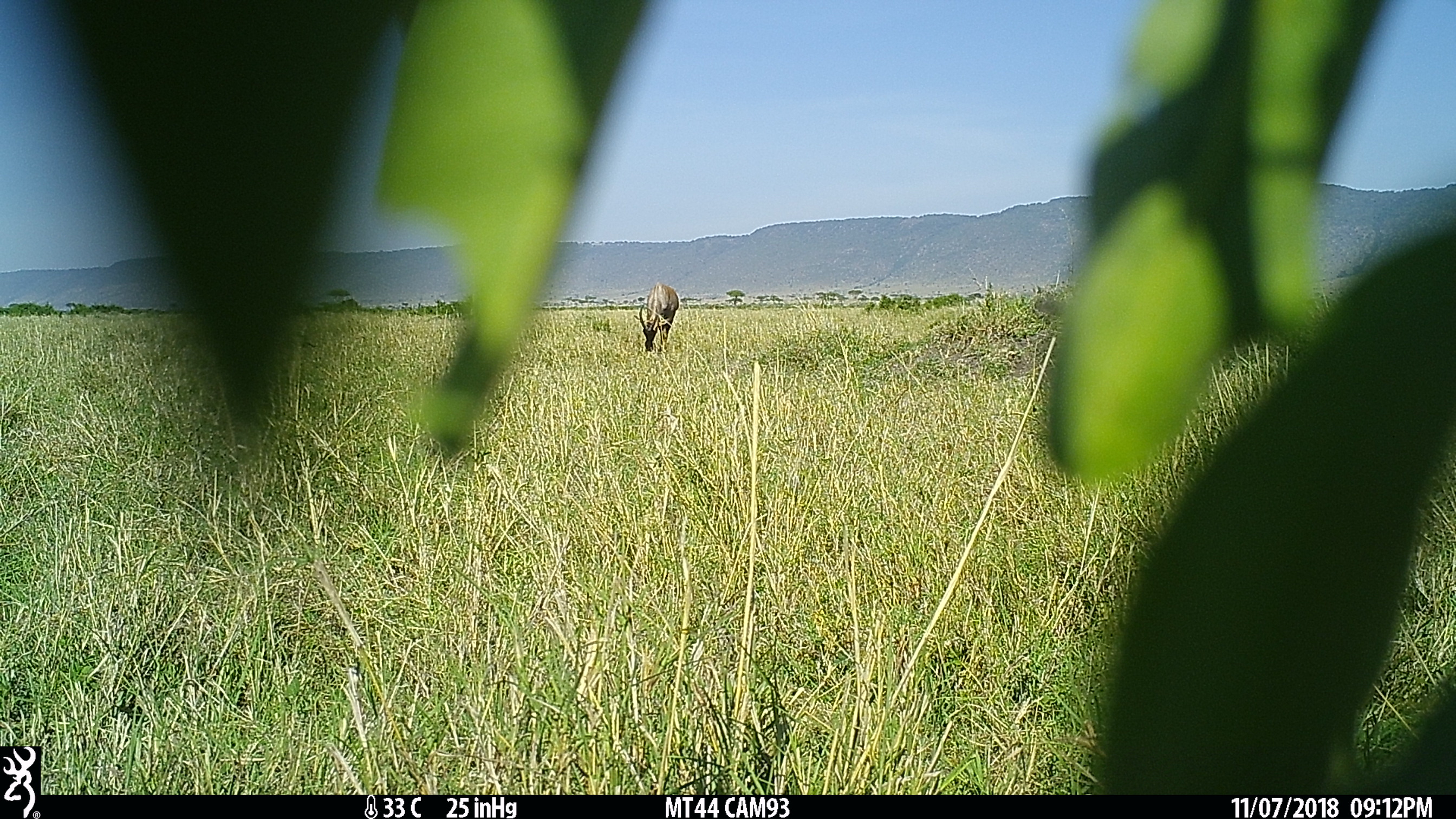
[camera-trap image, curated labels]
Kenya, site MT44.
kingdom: Animalia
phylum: Chordata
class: Mammalia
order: Artiodactyla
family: Bovidae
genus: Damaliscus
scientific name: Damaliscus lunatus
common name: topi